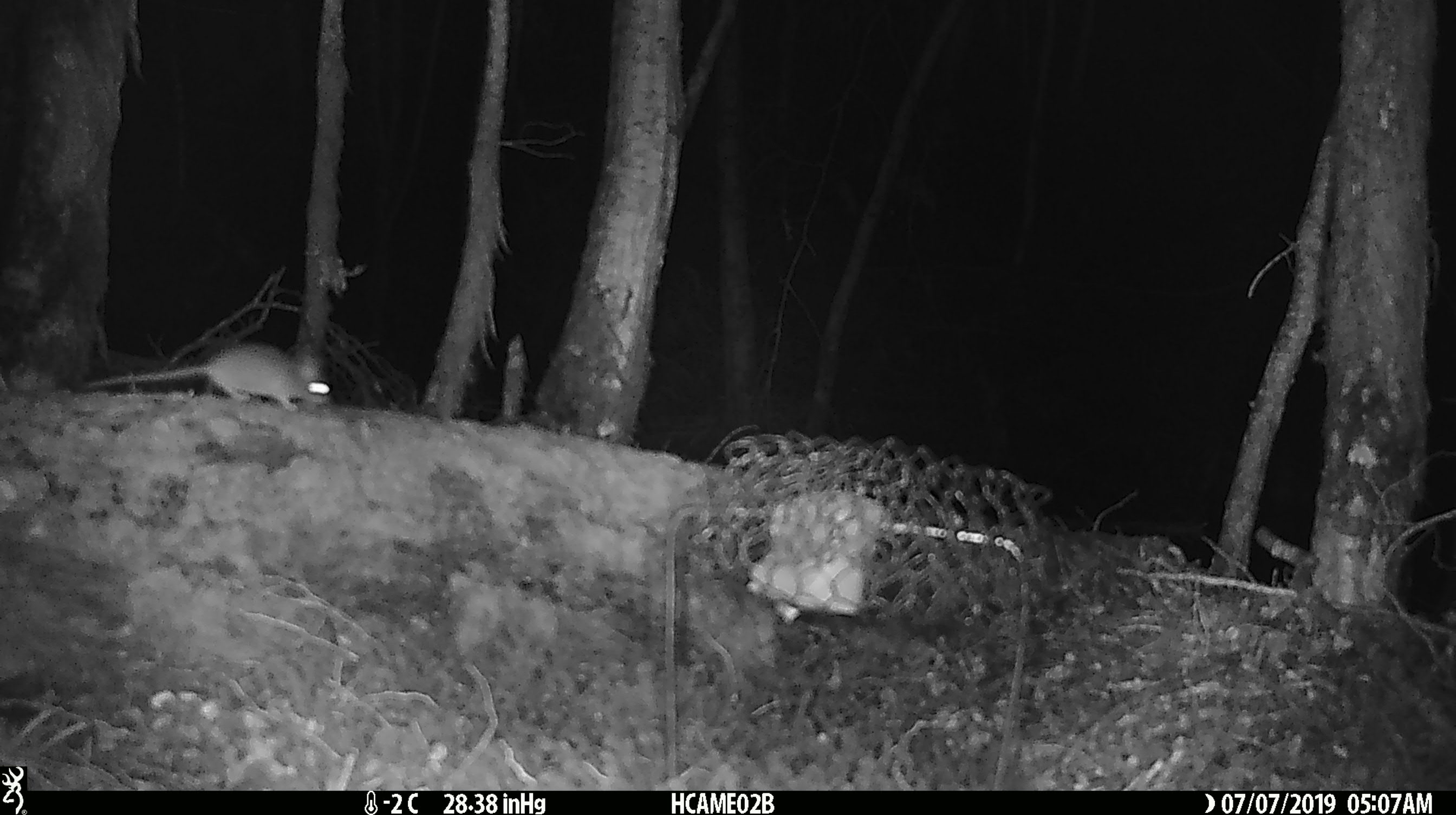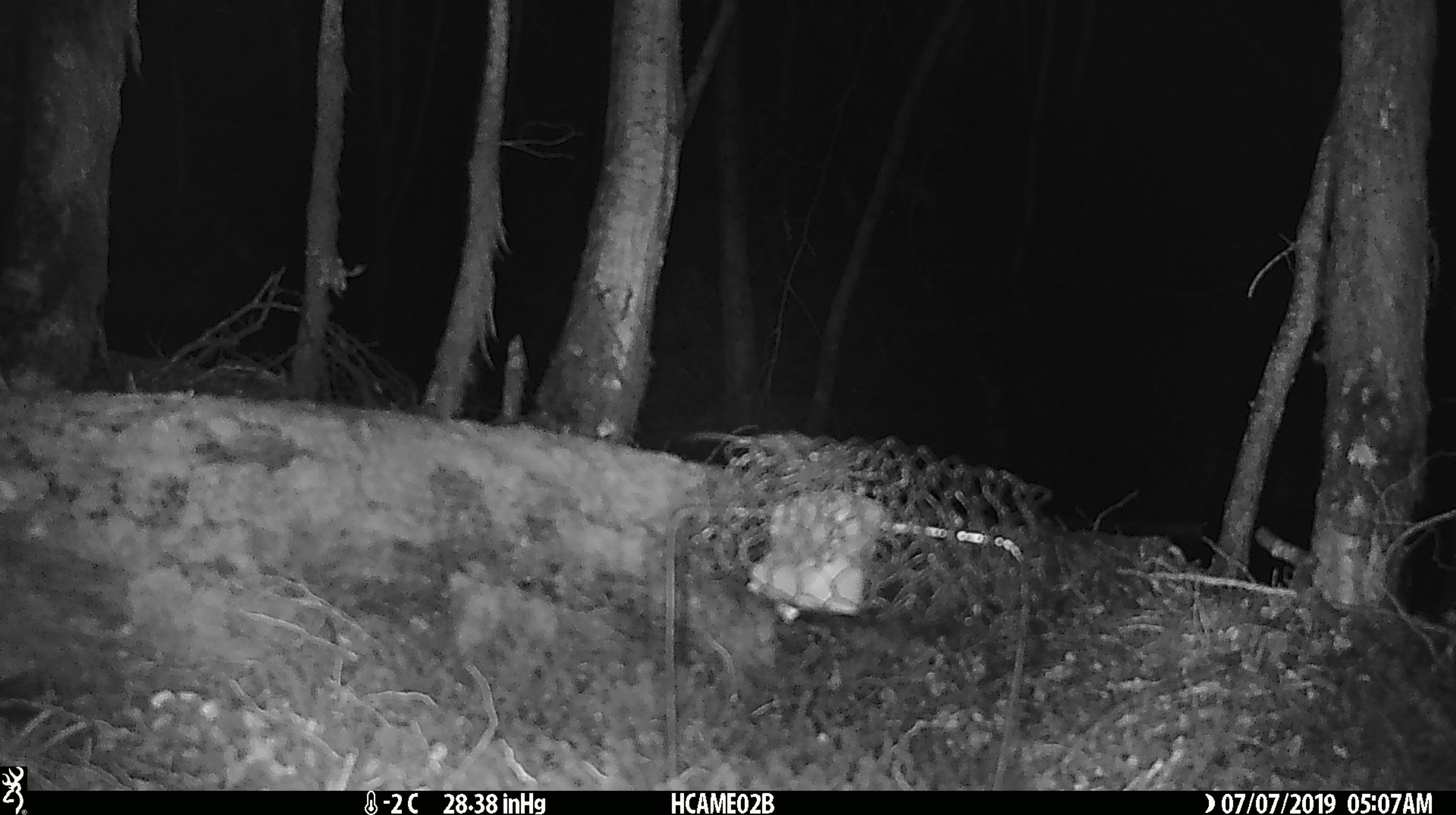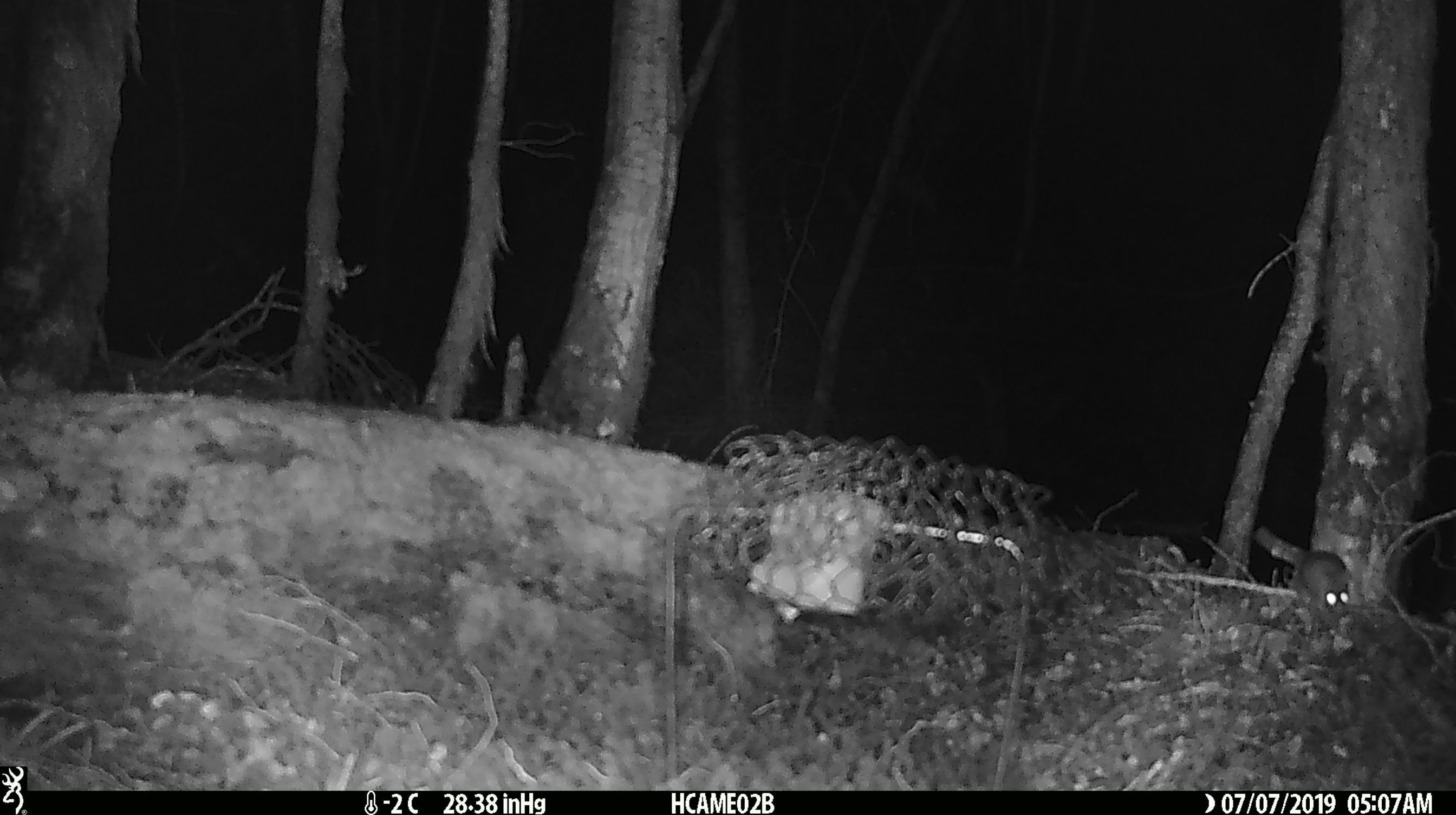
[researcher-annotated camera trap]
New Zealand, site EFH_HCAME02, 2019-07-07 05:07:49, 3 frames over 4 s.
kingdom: Animalia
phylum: Chordata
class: Mammalia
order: Rodentia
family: Muridae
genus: Mus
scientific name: Mus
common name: mouse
Mouse (Mus).